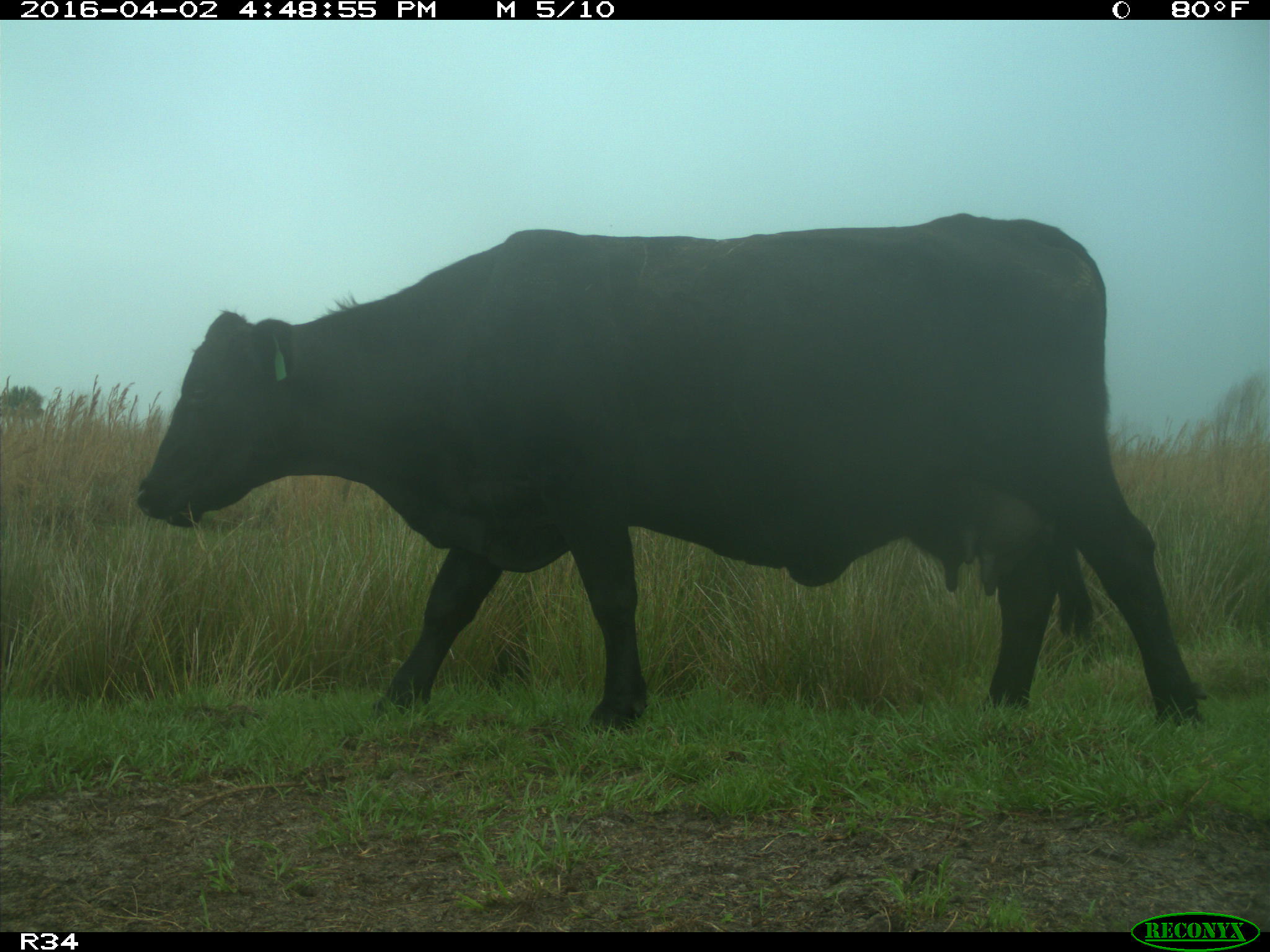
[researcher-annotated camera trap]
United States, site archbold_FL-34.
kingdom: Animalia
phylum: Chordata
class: Mammalia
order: Artiodactyla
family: Bovidae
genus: Bos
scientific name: Bos taurus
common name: domestic cow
Bos taurus (domestic cow).